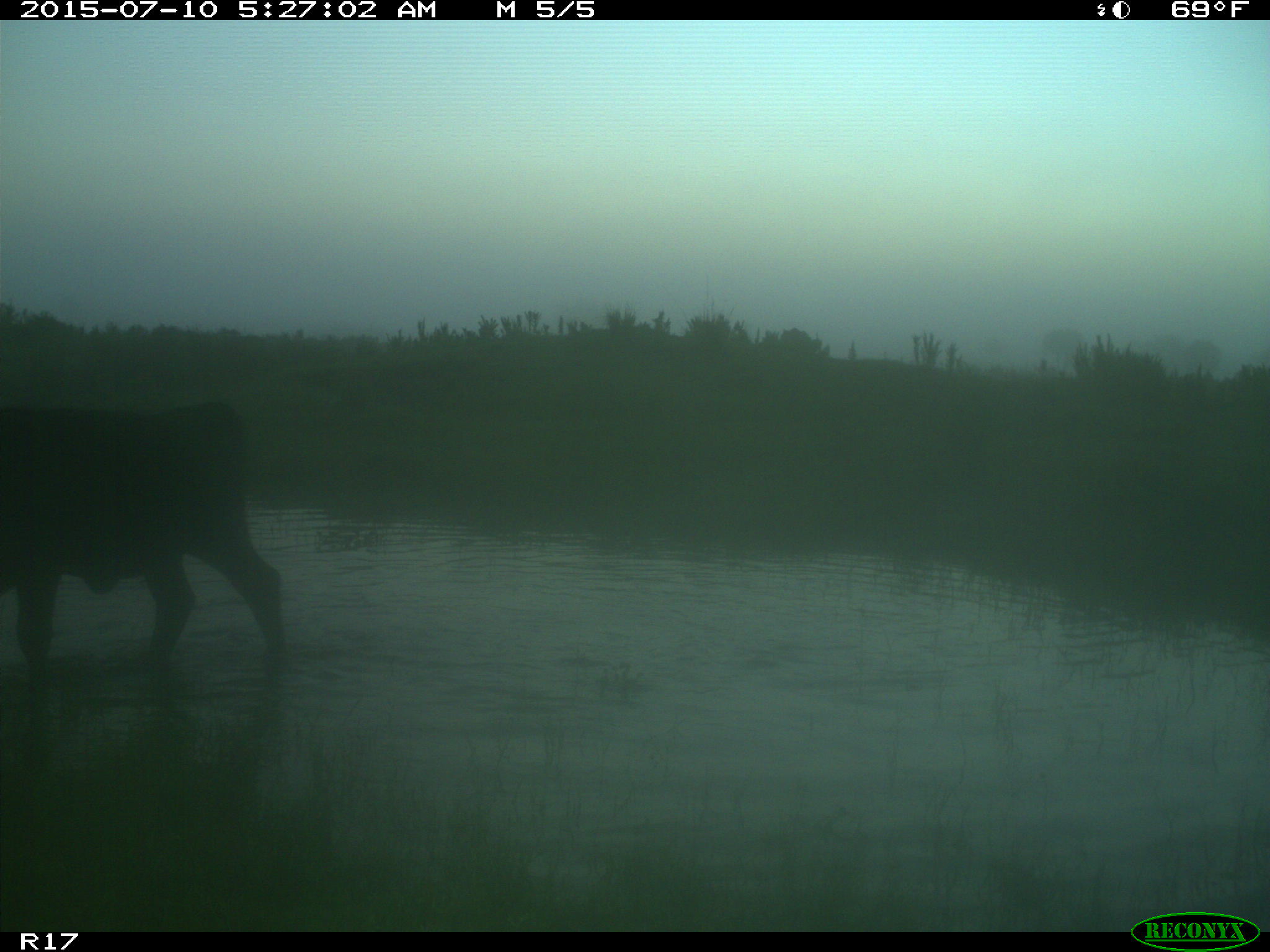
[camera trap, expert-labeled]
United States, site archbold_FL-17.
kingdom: Animalia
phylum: Chordata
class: Mammalia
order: Artiodactyla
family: Bovidae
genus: Bos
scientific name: Bos taurus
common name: domestic cow